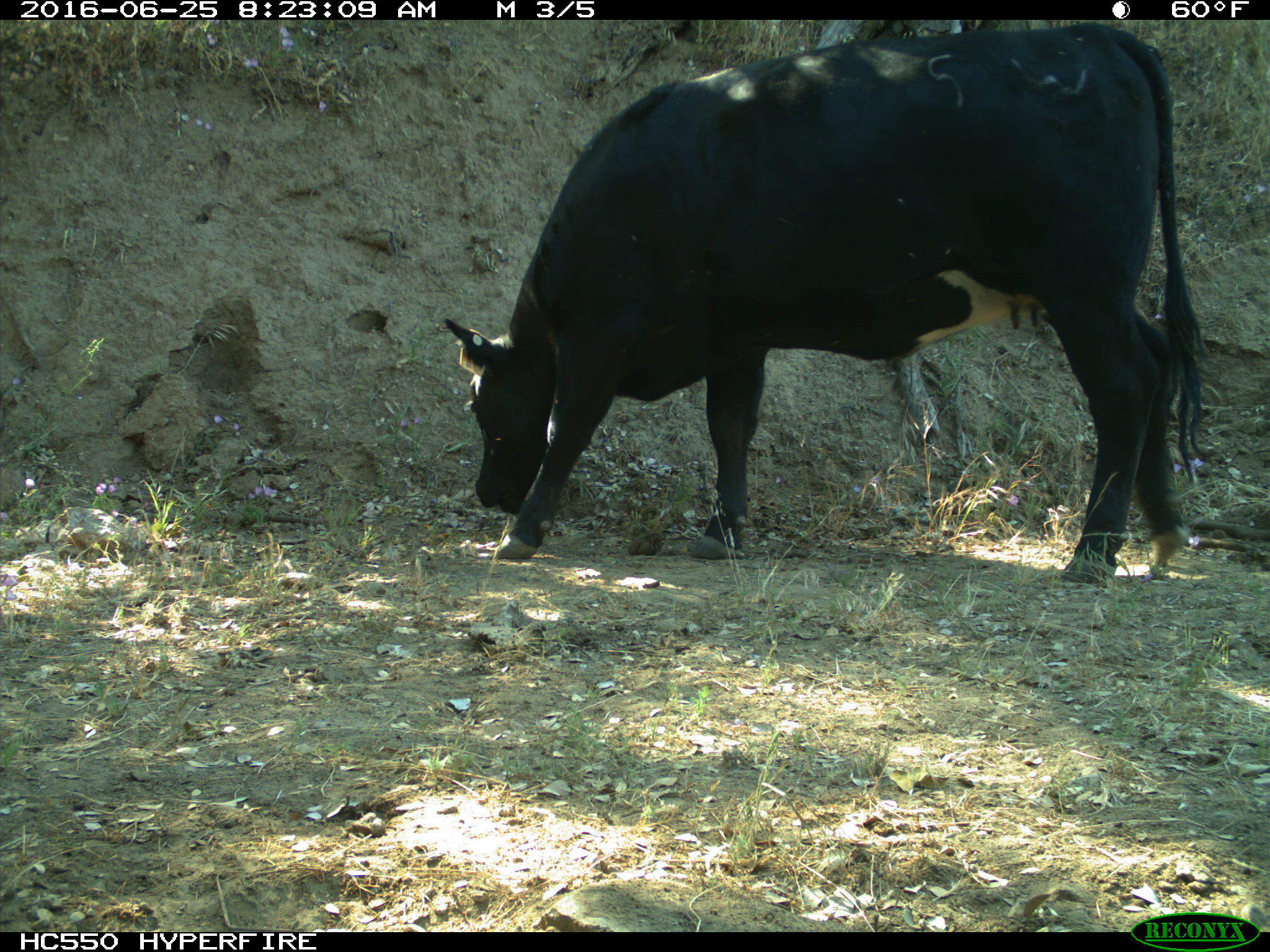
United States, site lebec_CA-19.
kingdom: Animalia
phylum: Chordata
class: Mammalia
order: Artiodactyla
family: Bovidae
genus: Bos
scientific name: Bos taurus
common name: domestic cow